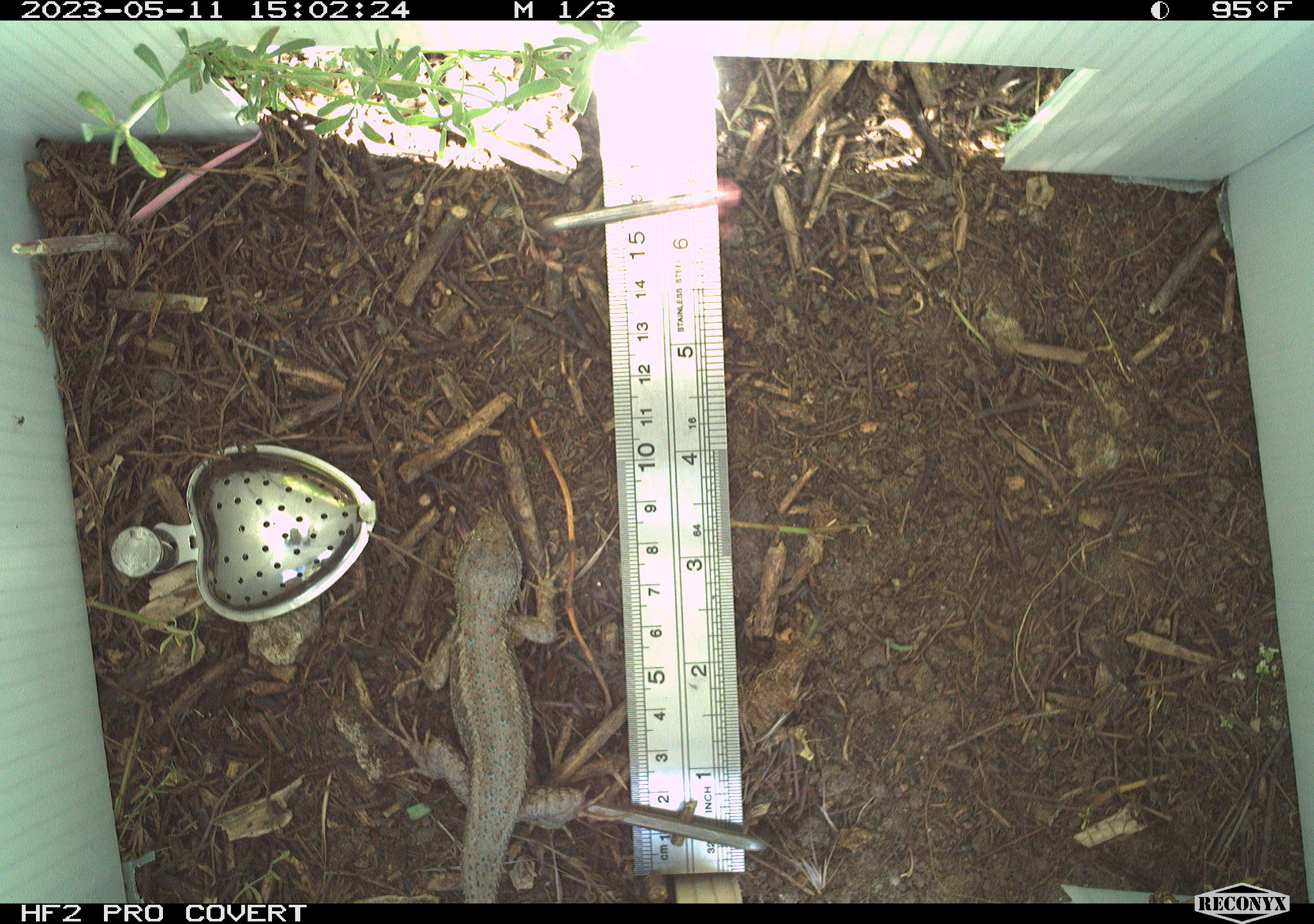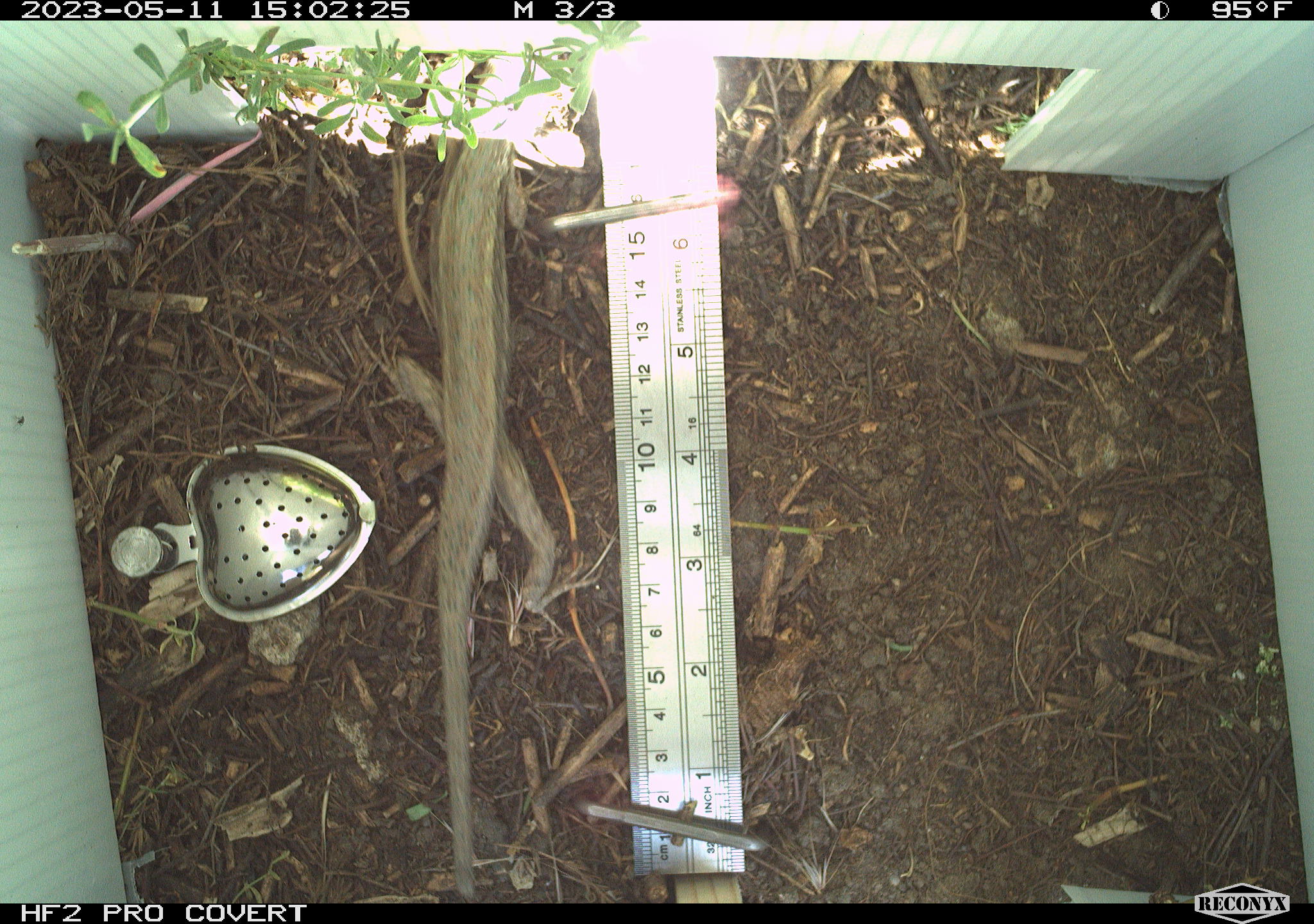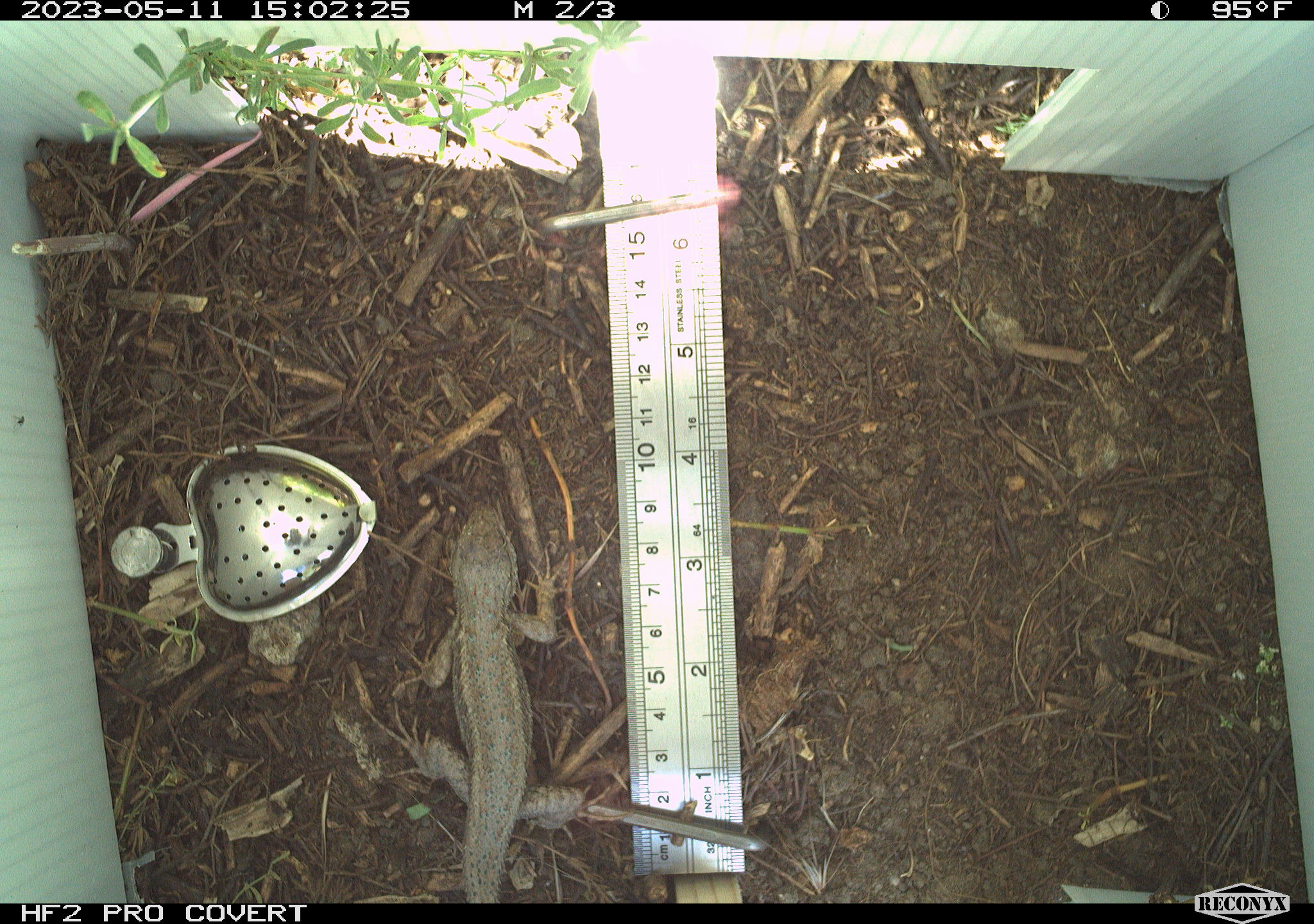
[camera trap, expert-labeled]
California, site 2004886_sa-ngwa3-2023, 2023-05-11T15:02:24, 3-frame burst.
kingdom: Animalia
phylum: Chordata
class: Reptilia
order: Squamata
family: Phrynosomatidae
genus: Sceloporus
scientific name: Sceloporus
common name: spiny lizards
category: sceloporus species